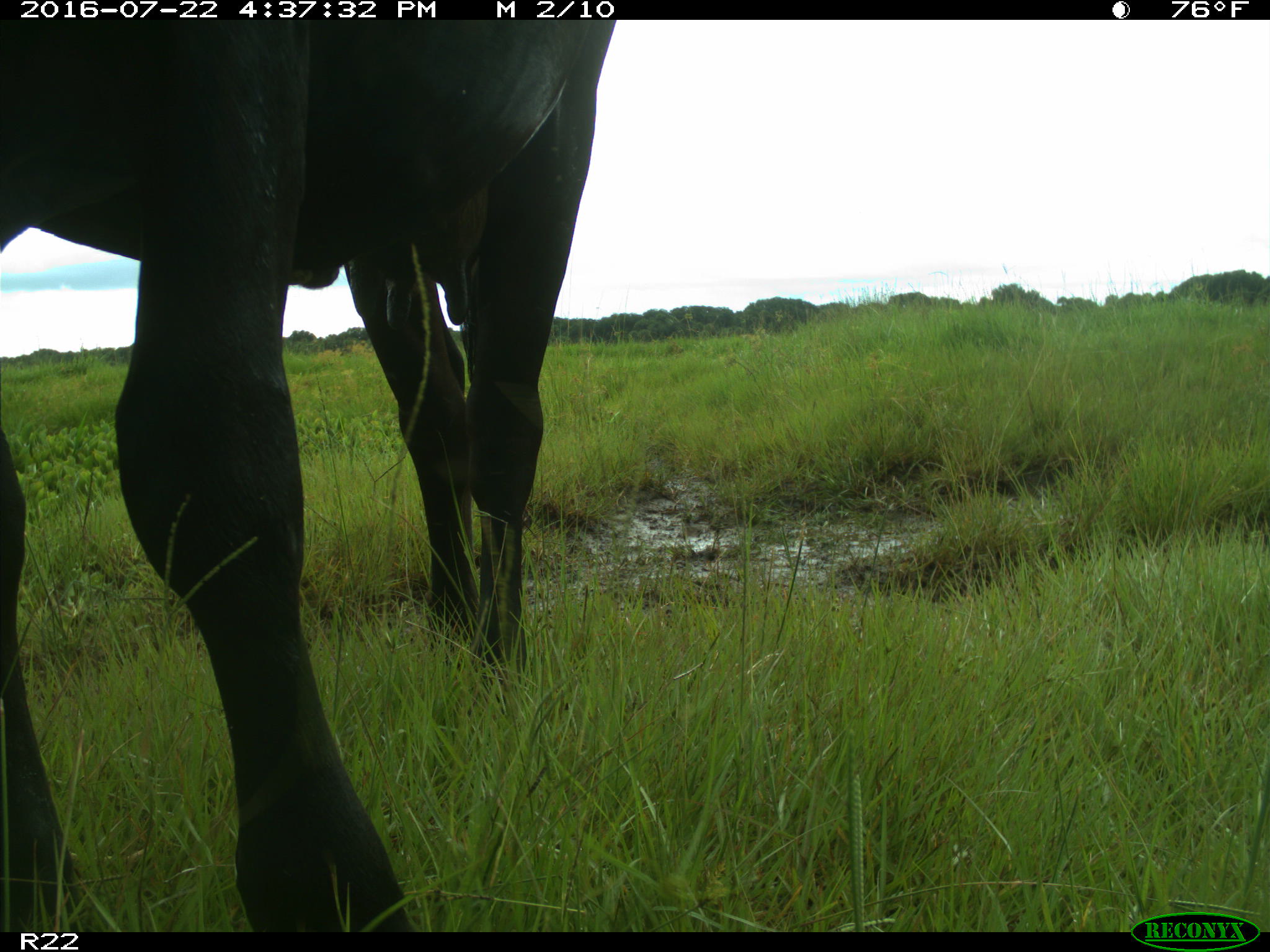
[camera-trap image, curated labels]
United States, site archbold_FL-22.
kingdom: Animalia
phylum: Chordata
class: Mammalia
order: Artiodactyla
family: Bovidae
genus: Bos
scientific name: Bos taurus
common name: domestic cow